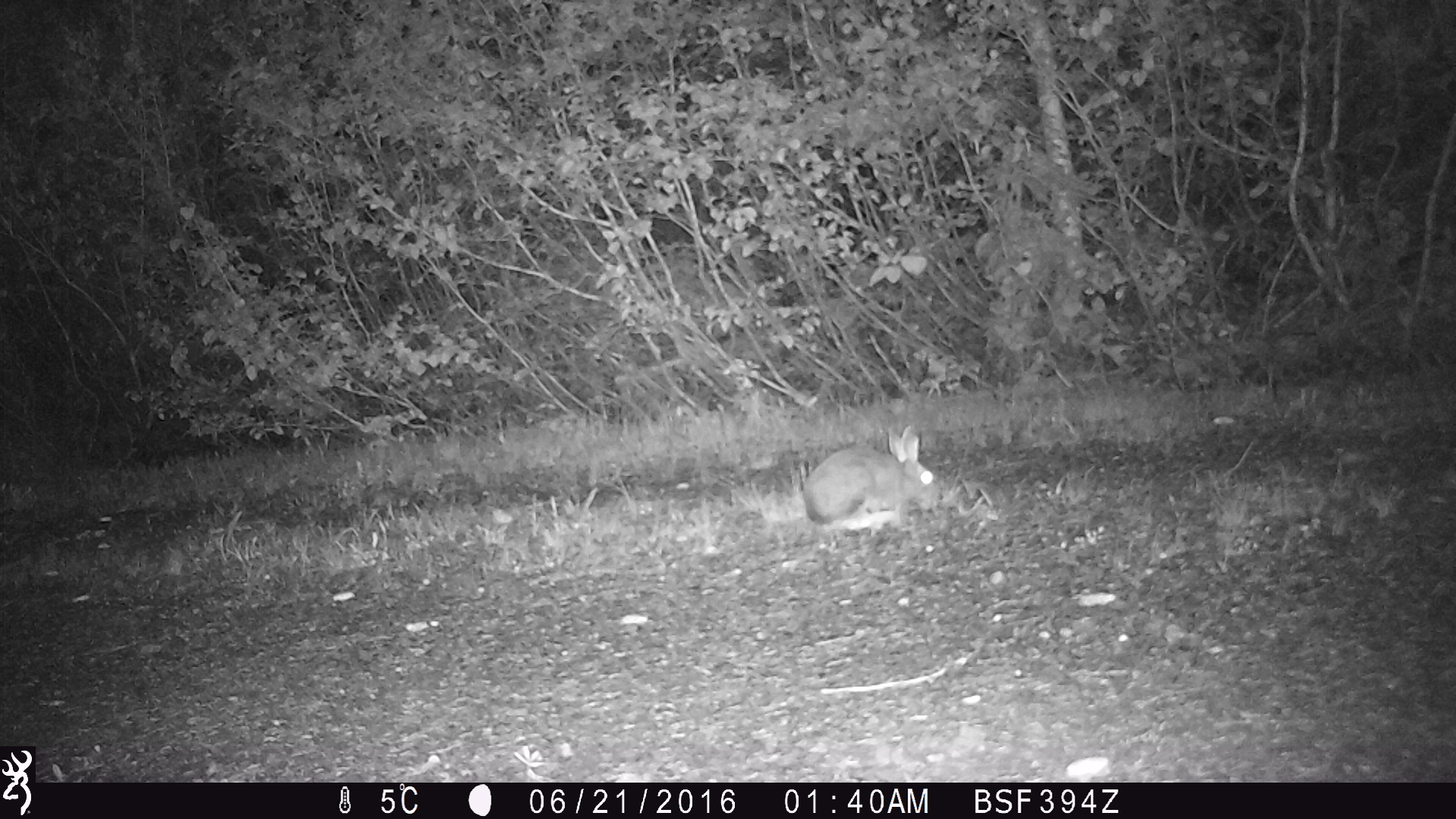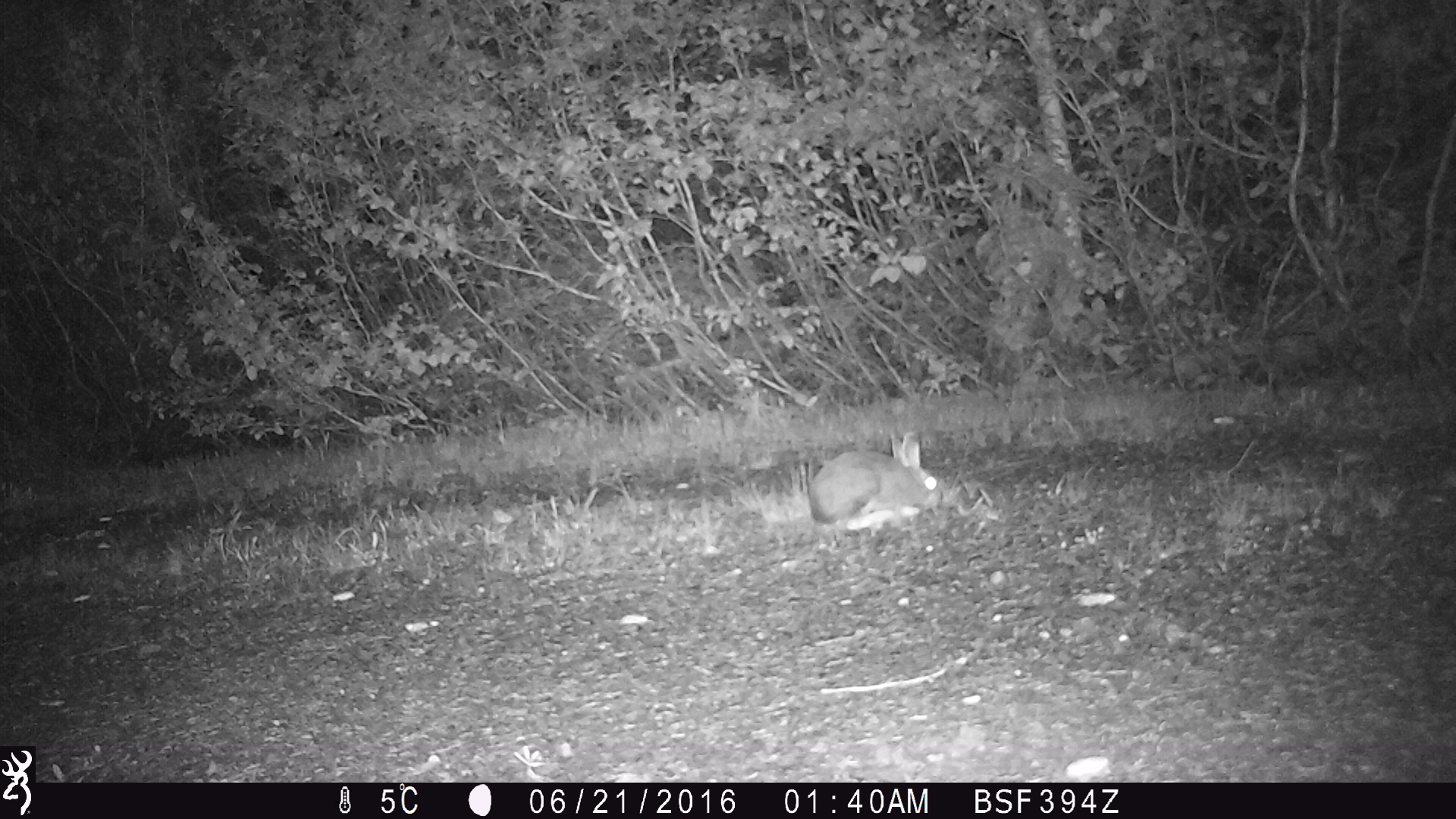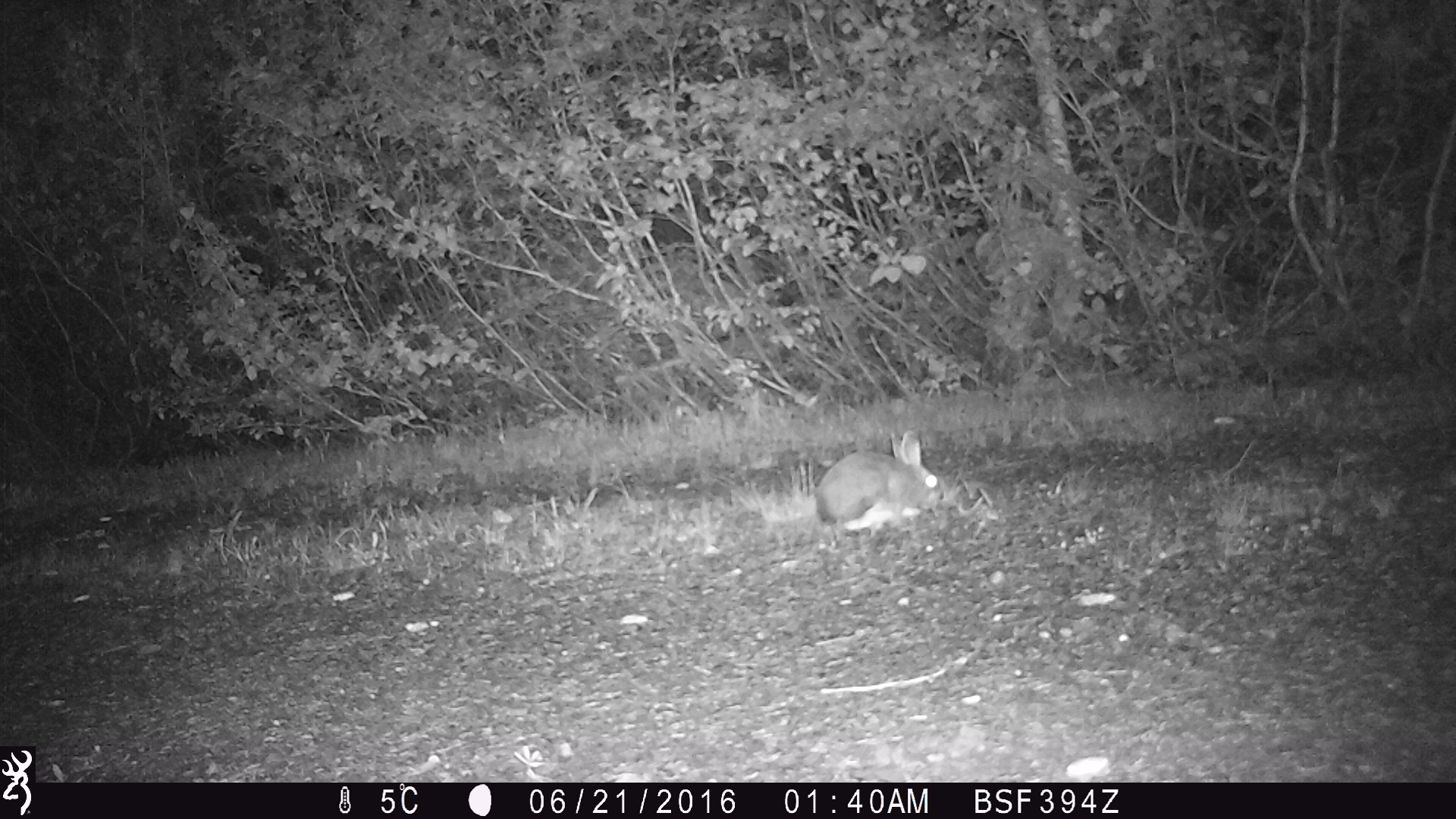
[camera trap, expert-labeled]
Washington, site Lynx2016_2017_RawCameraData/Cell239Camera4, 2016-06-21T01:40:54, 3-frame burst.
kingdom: Animalia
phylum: Chordata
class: Mammalia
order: Lagomorpha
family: Leporidae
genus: Lepus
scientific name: Lepus americanus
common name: snowshoe hare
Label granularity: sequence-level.